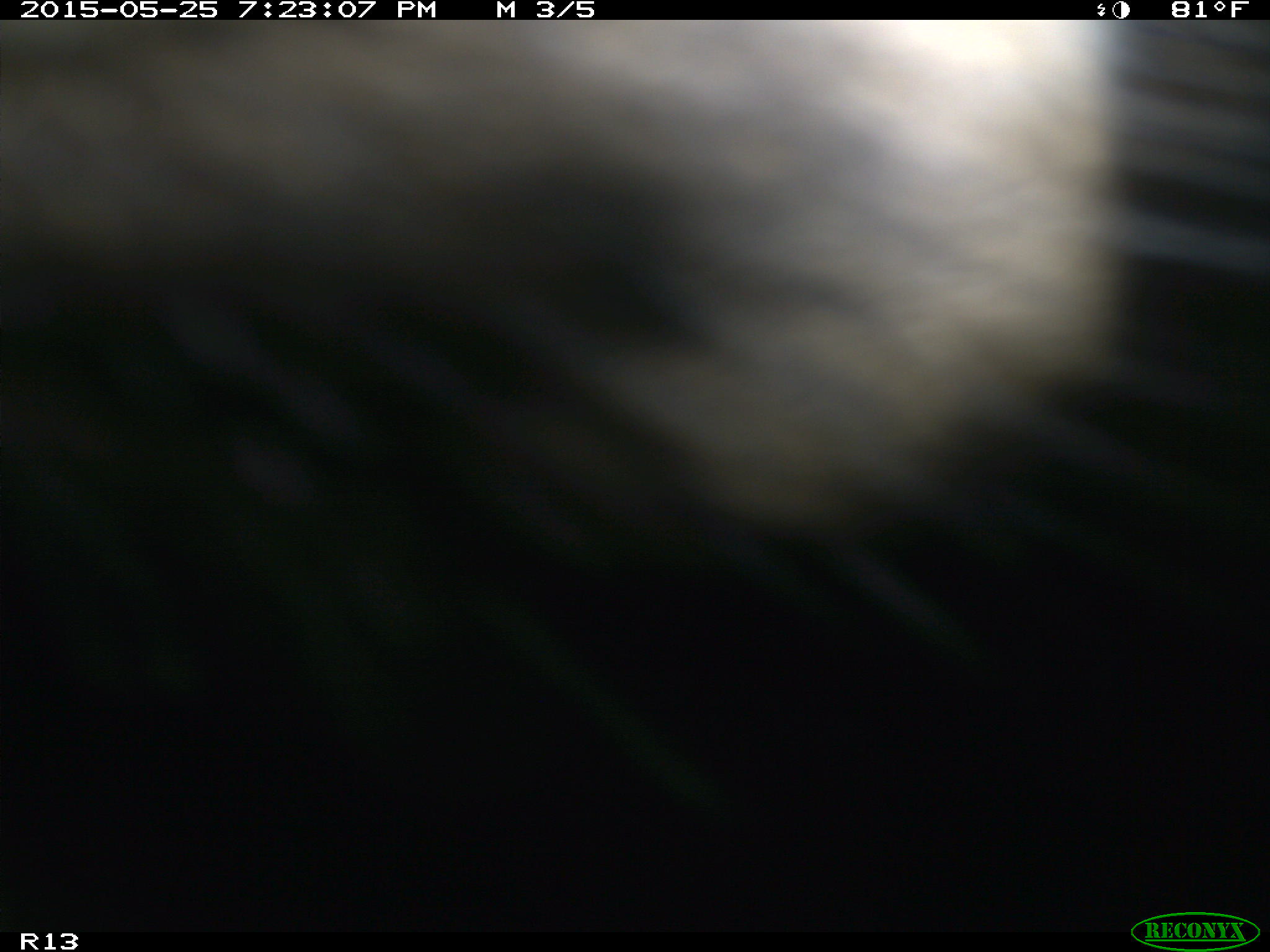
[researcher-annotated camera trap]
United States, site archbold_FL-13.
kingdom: Animalia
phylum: Chordata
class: Mammalia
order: Artiodactyla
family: Bovidae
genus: Bos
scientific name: Bos taurus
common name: domestic cow